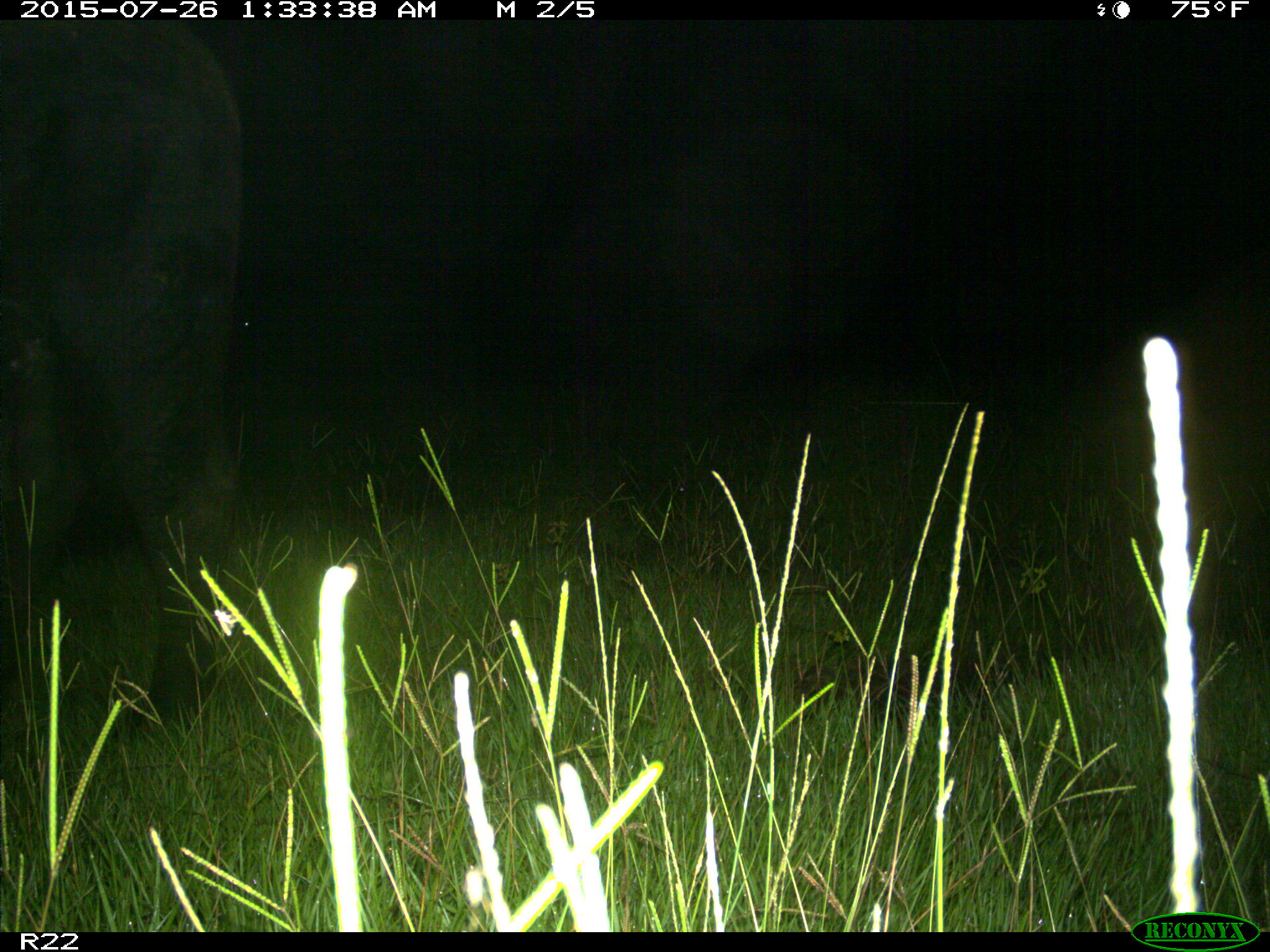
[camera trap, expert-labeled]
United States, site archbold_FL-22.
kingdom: Animalia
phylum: Chordata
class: Mammalia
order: Artiodactyla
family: Bovidae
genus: Bos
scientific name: Bos taurus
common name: domestic cow